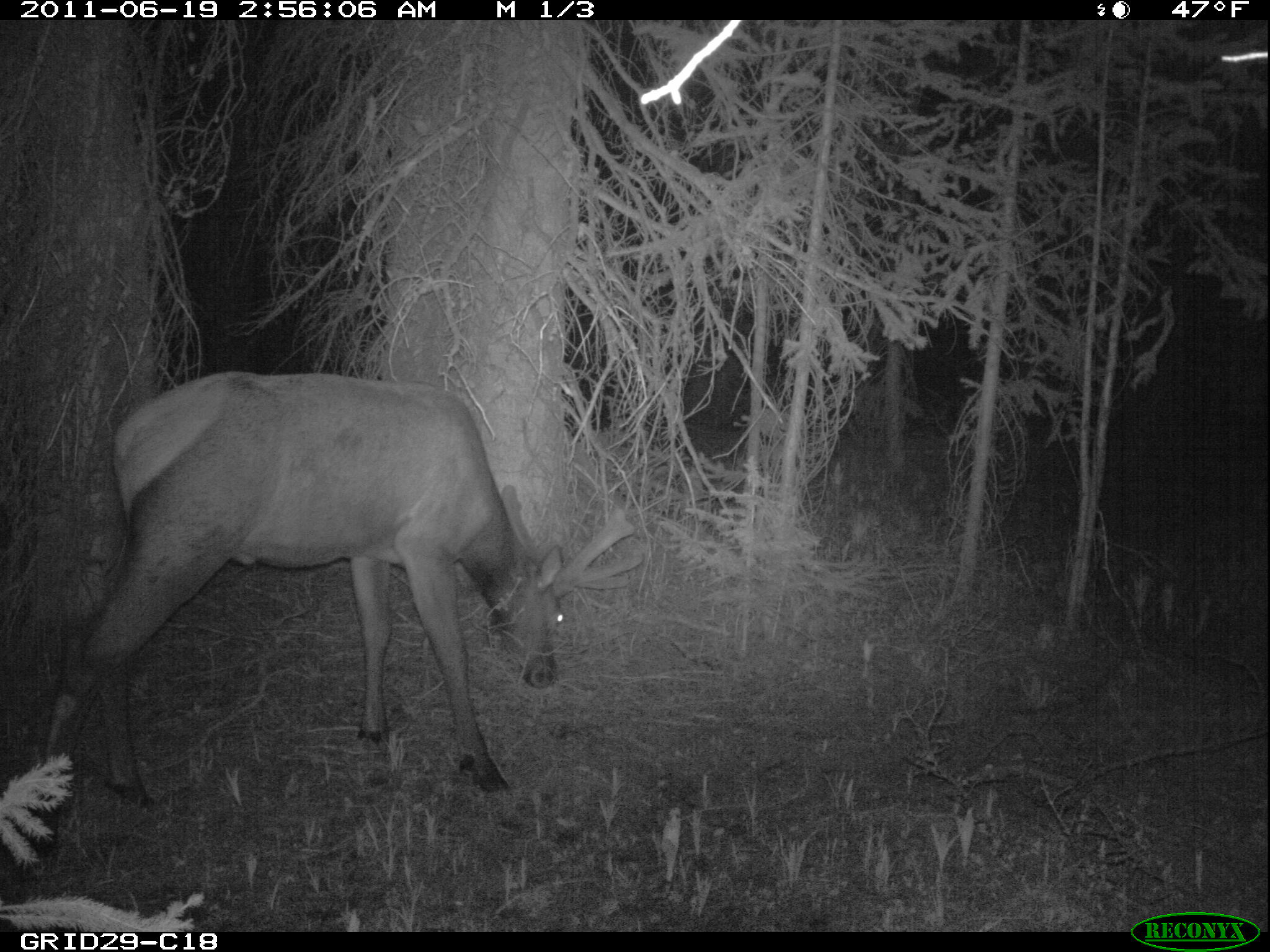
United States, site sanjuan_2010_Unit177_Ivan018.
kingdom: Animalia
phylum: Chordata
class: Mammalia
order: Artiodactyla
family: Cervidae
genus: Cervus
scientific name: Cervus elaphus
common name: red deer